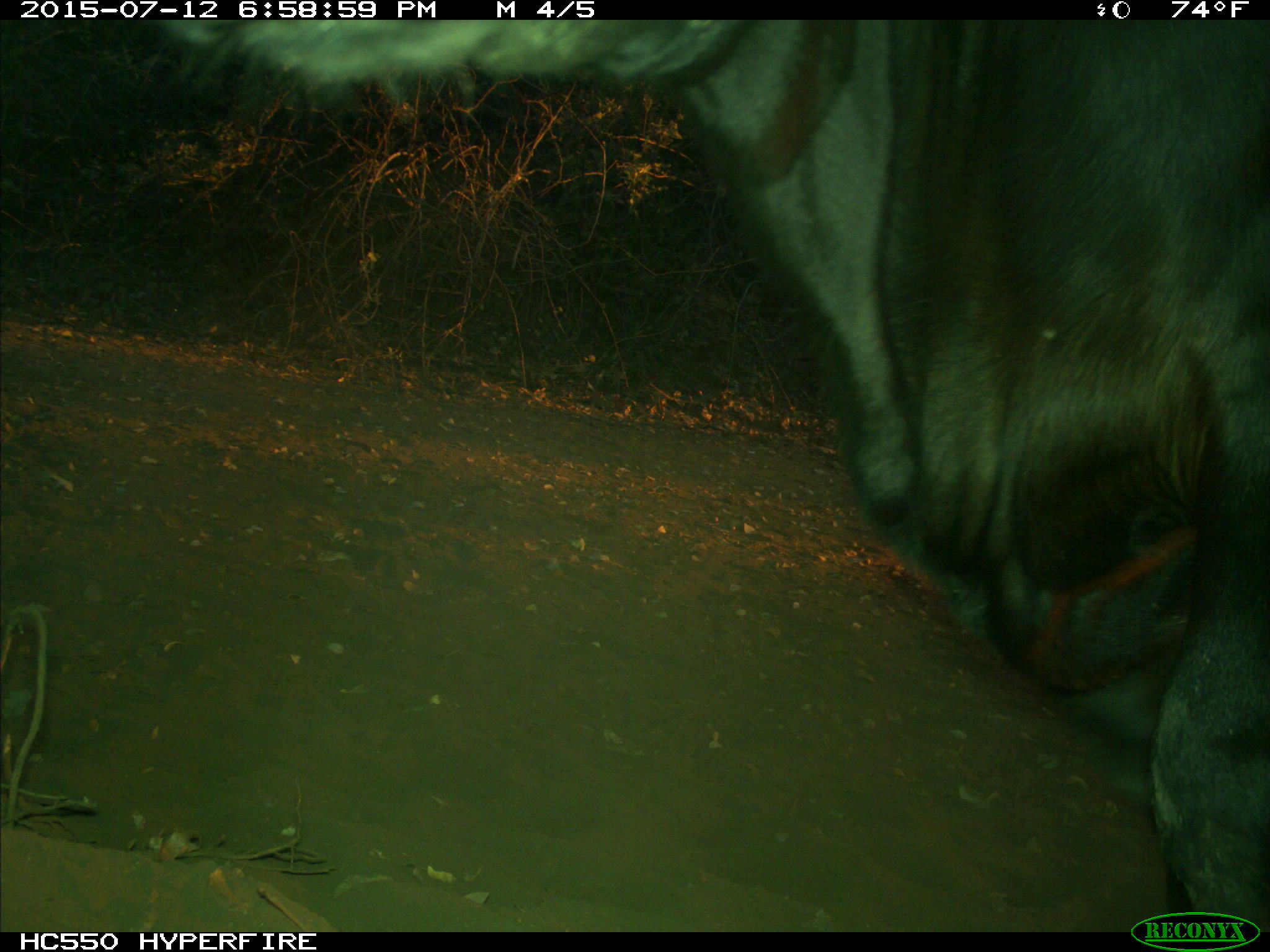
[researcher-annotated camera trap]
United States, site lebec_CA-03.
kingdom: Animalia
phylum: Chordata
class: Mammalia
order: Artiodactyla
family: Bovidae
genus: Bos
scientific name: Bos taurus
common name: domestic cow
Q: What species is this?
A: Bos taurus (domestic cow).